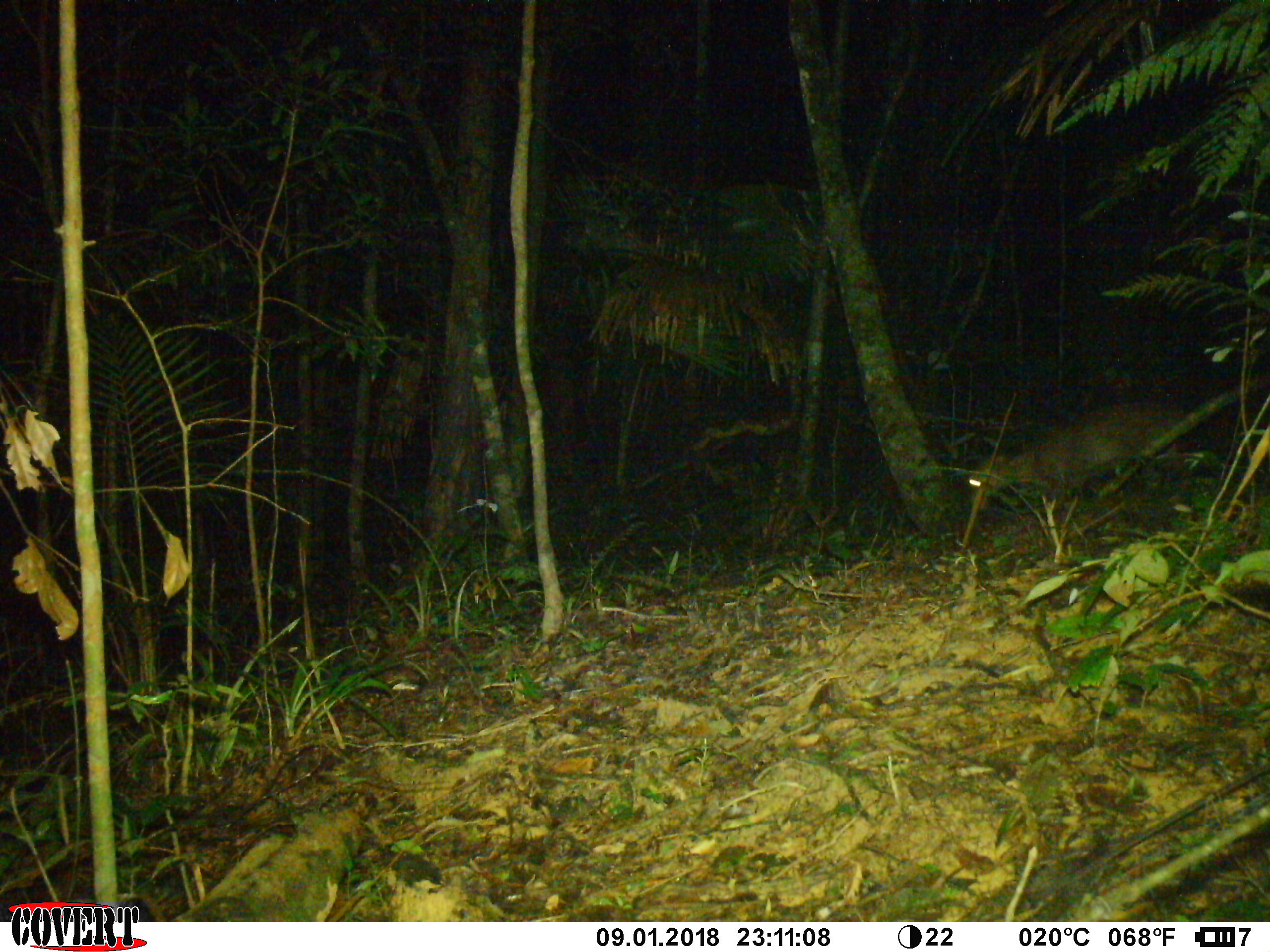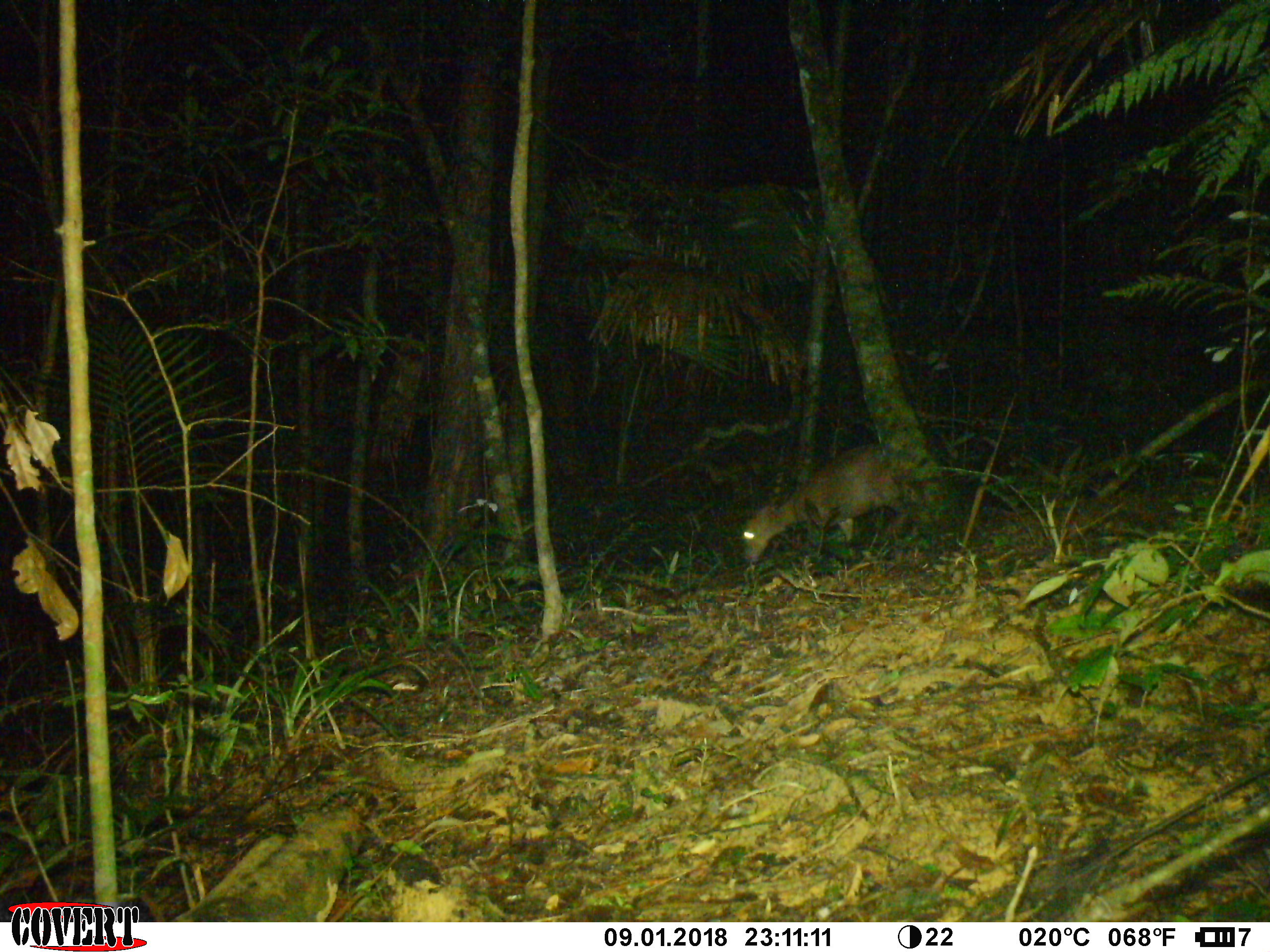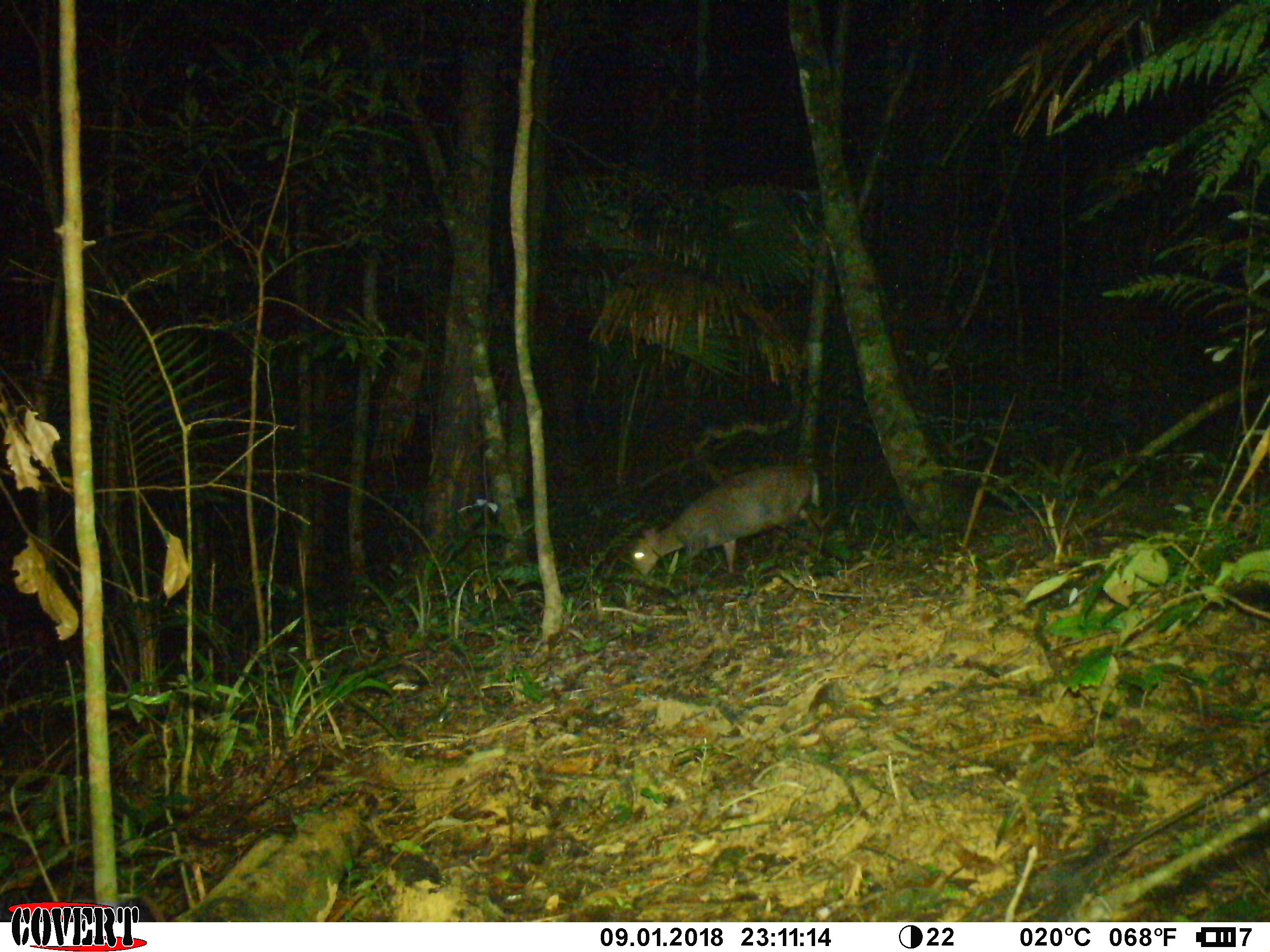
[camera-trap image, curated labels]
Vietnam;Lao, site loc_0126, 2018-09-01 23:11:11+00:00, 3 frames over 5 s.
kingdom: Animalia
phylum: Chordata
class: Mammalia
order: Artiodactyla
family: Cervidae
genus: Muntiacus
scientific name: Muntiacus rooseveltorum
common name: roosevelt's muntjac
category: roosevelts muntjac group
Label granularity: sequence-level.